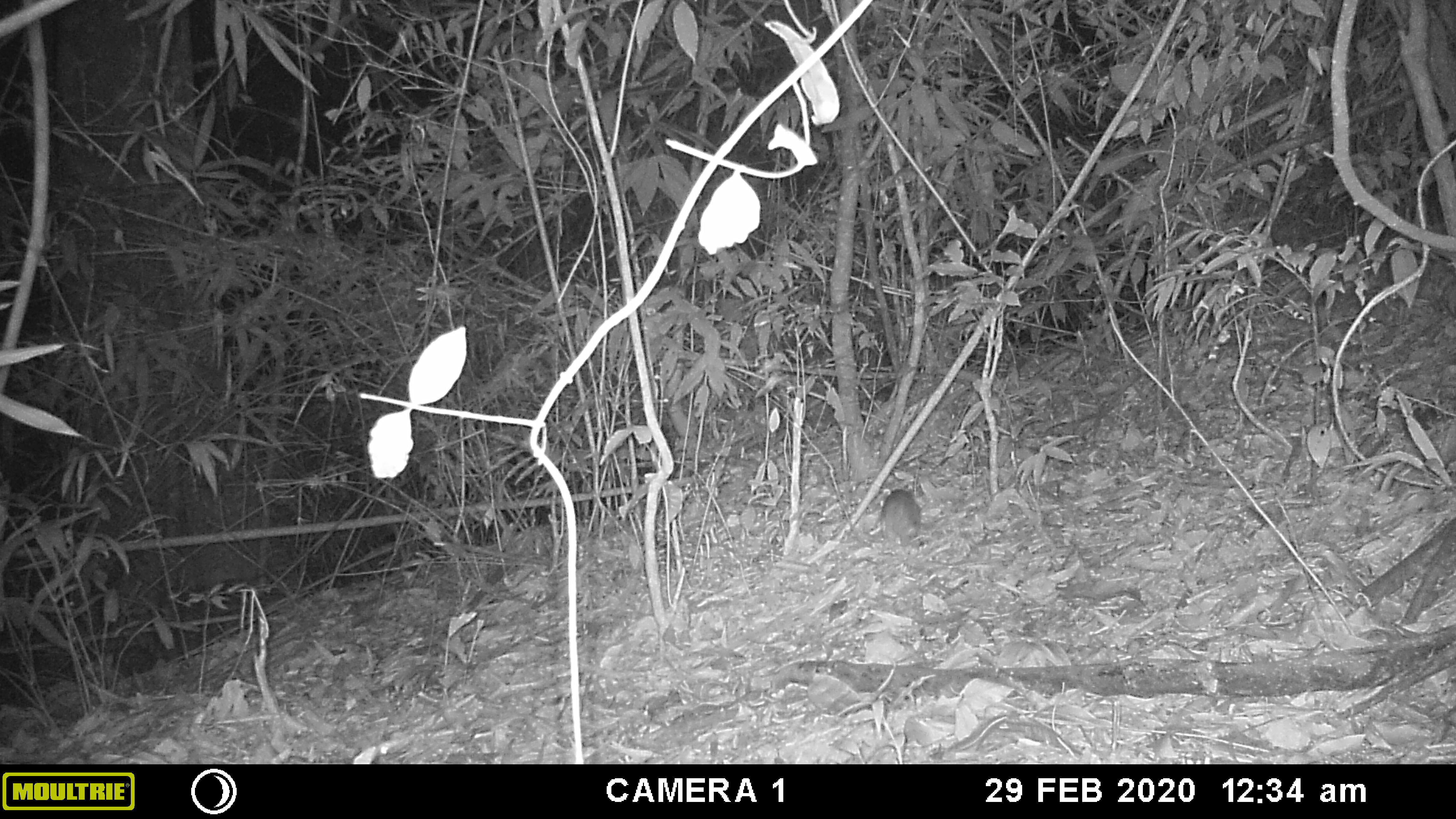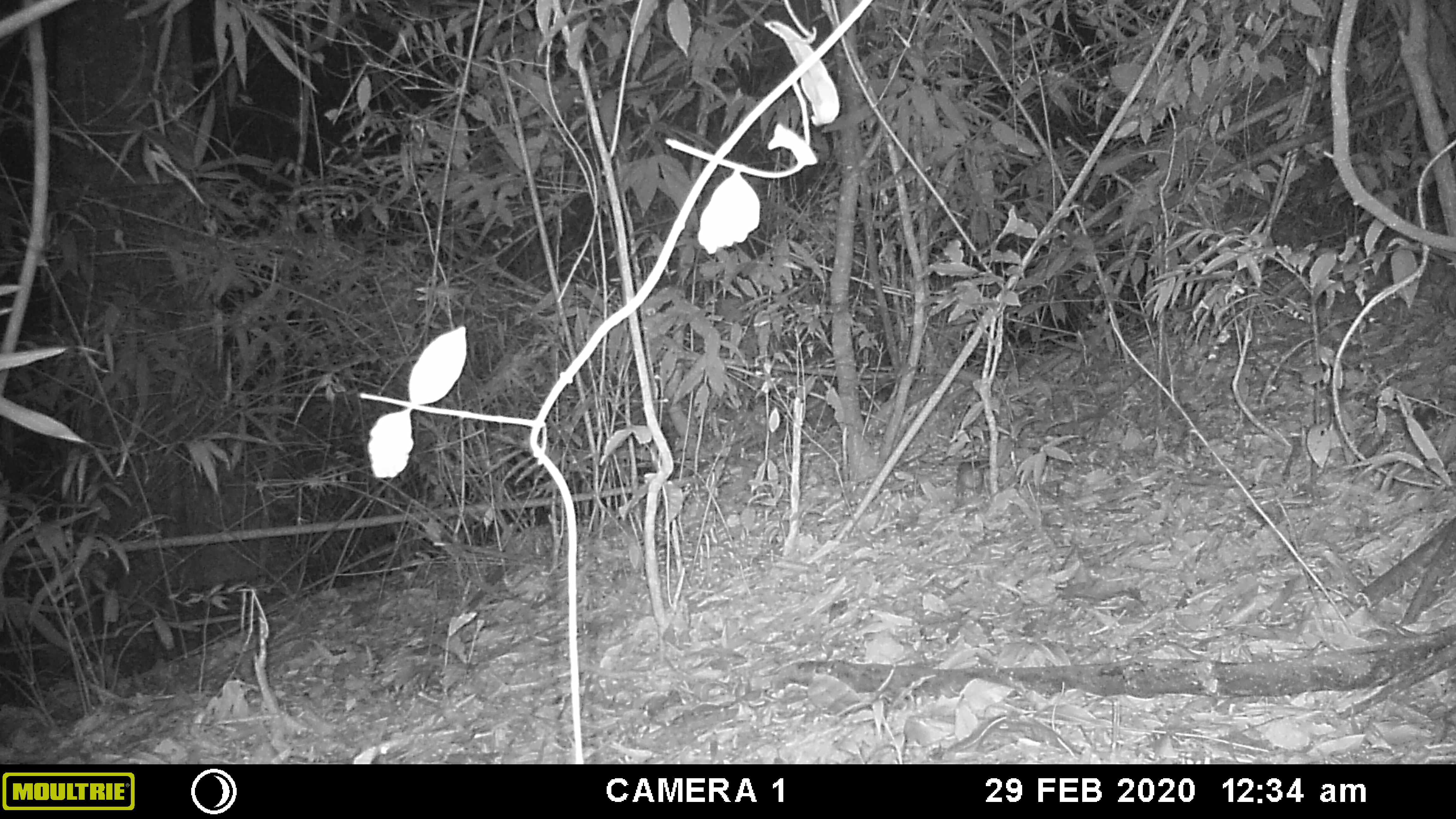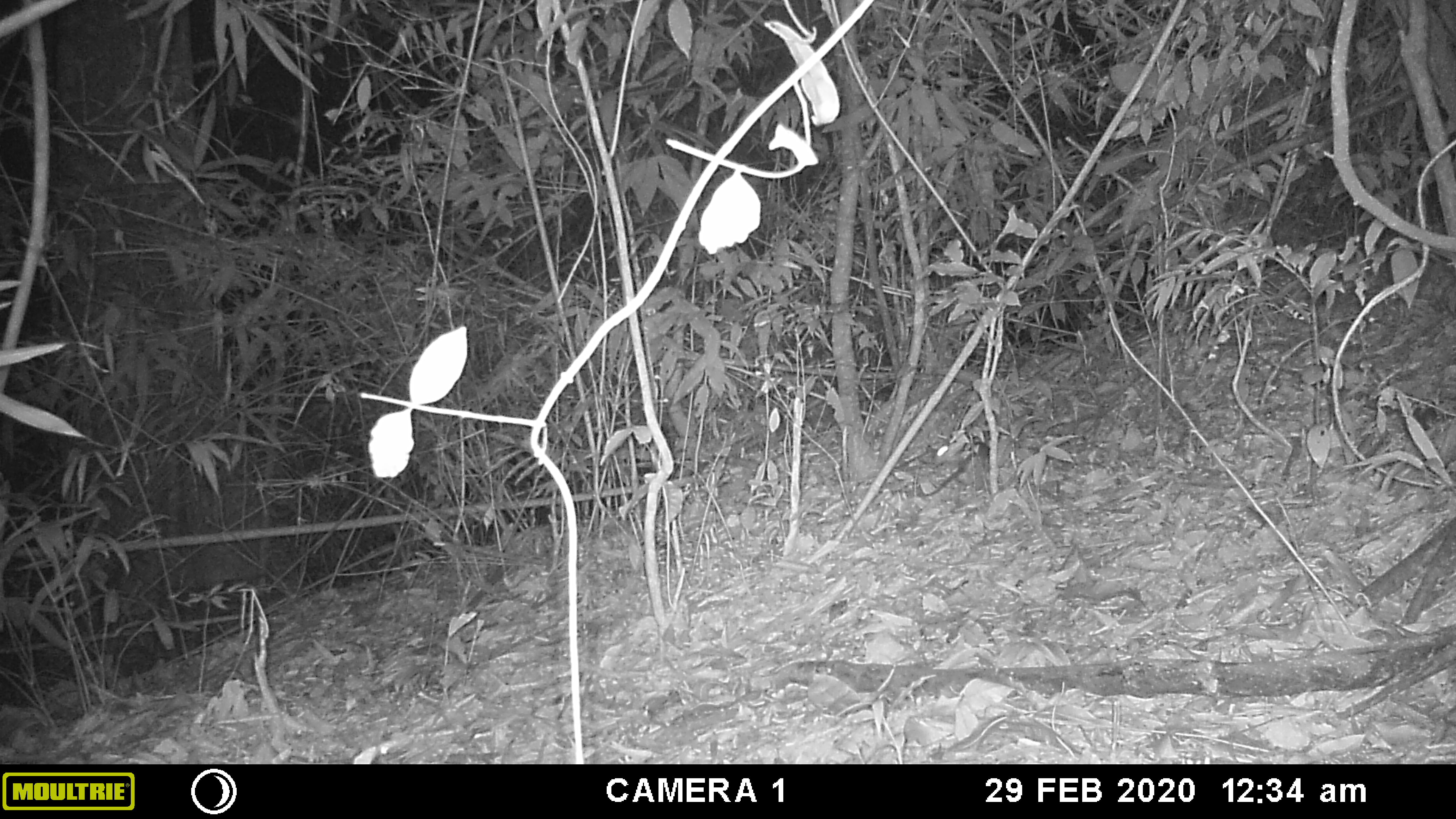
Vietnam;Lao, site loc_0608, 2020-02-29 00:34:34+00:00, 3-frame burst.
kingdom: Animalia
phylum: Chordata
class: Mammalia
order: Rodentia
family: Muridae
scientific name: Muridae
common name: old-world mice and rats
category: unidentified murid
Unidentified murid (old-world mice and rats) (Muridae). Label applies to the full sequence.